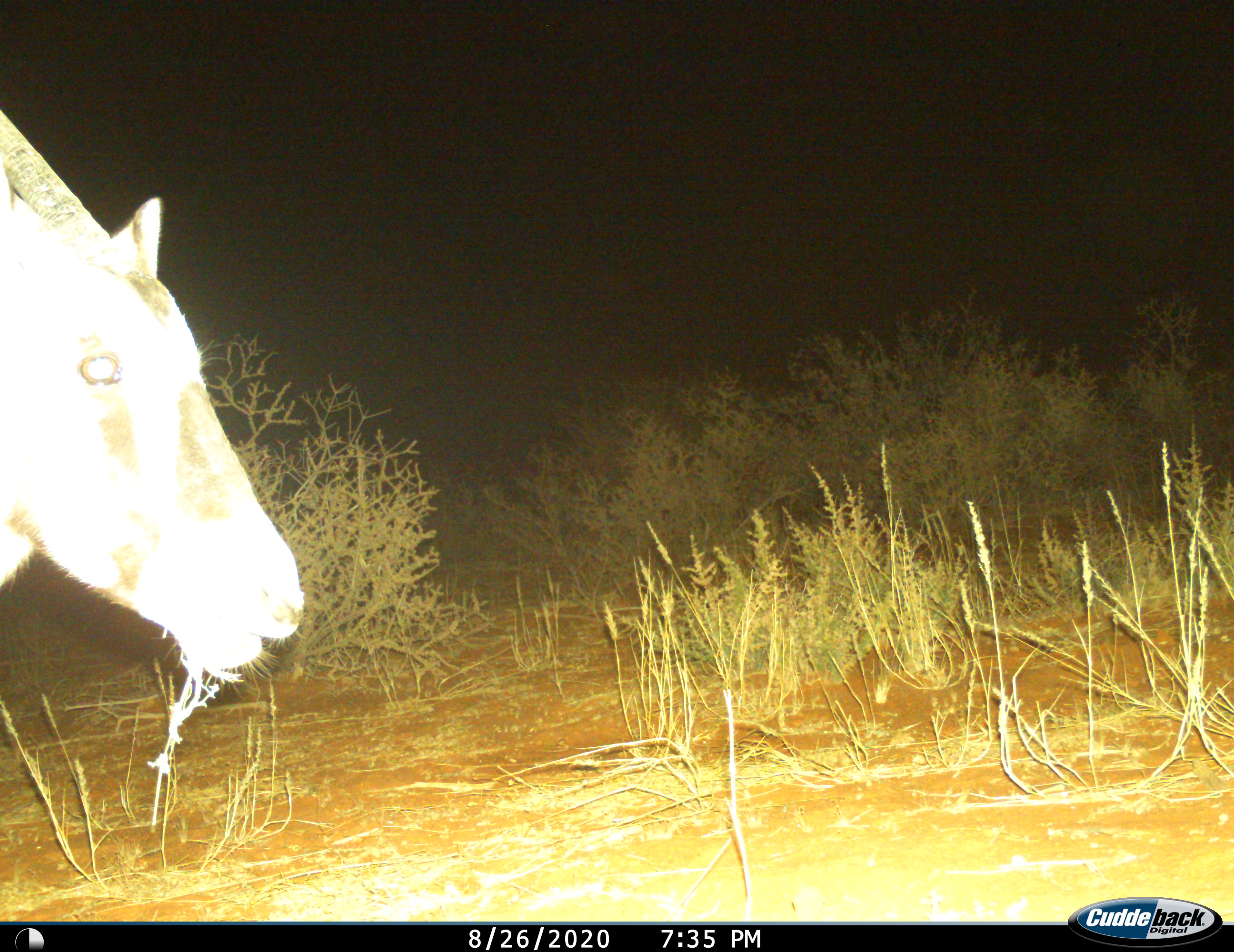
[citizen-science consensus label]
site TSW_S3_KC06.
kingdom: Animalia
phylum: Chordata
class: Mammalia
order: Artiodactyla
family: Bovidae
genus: Oryx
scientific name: Oryx gazella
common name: gemsbok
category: oryx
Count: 1.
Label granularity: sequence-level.